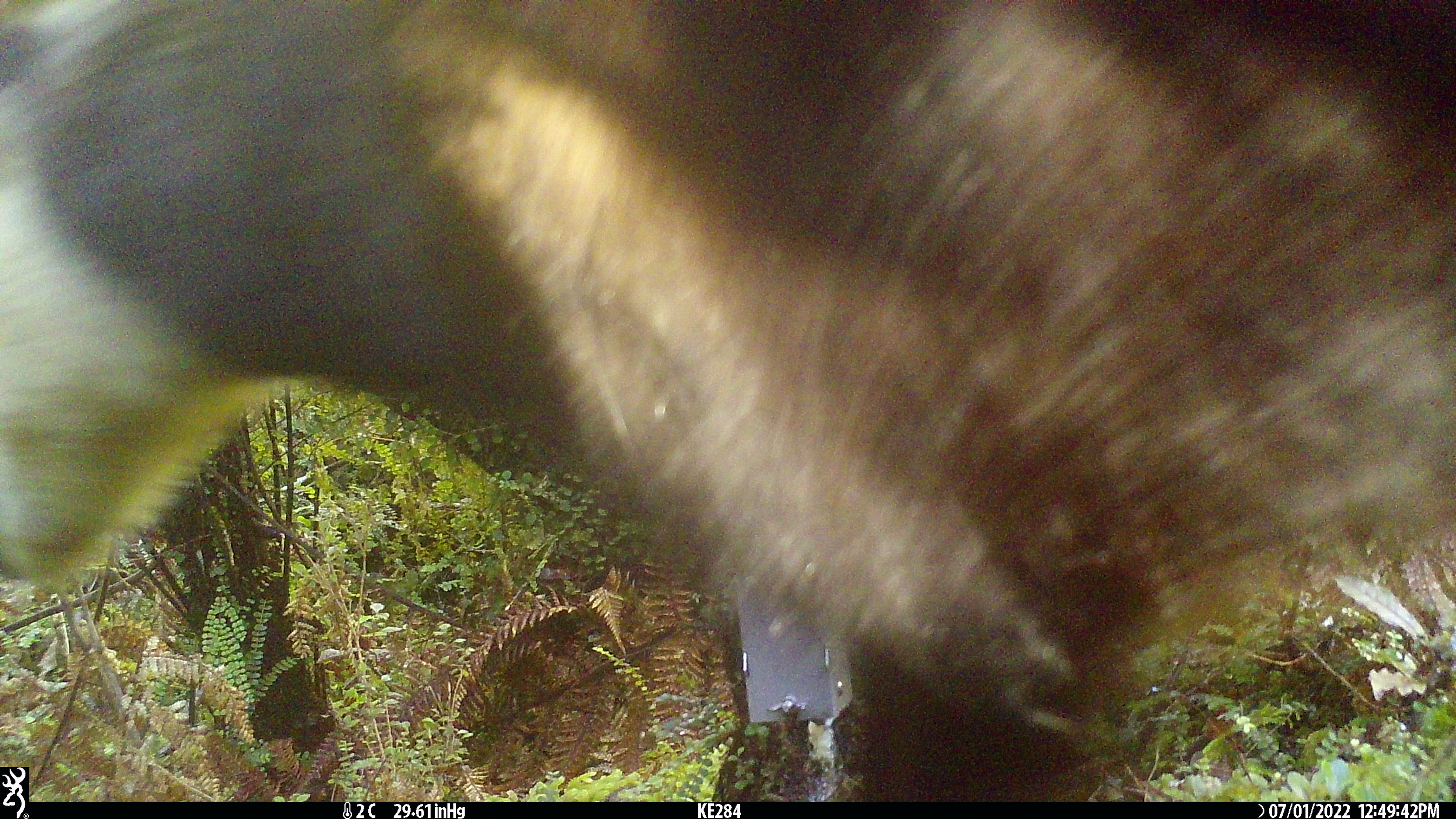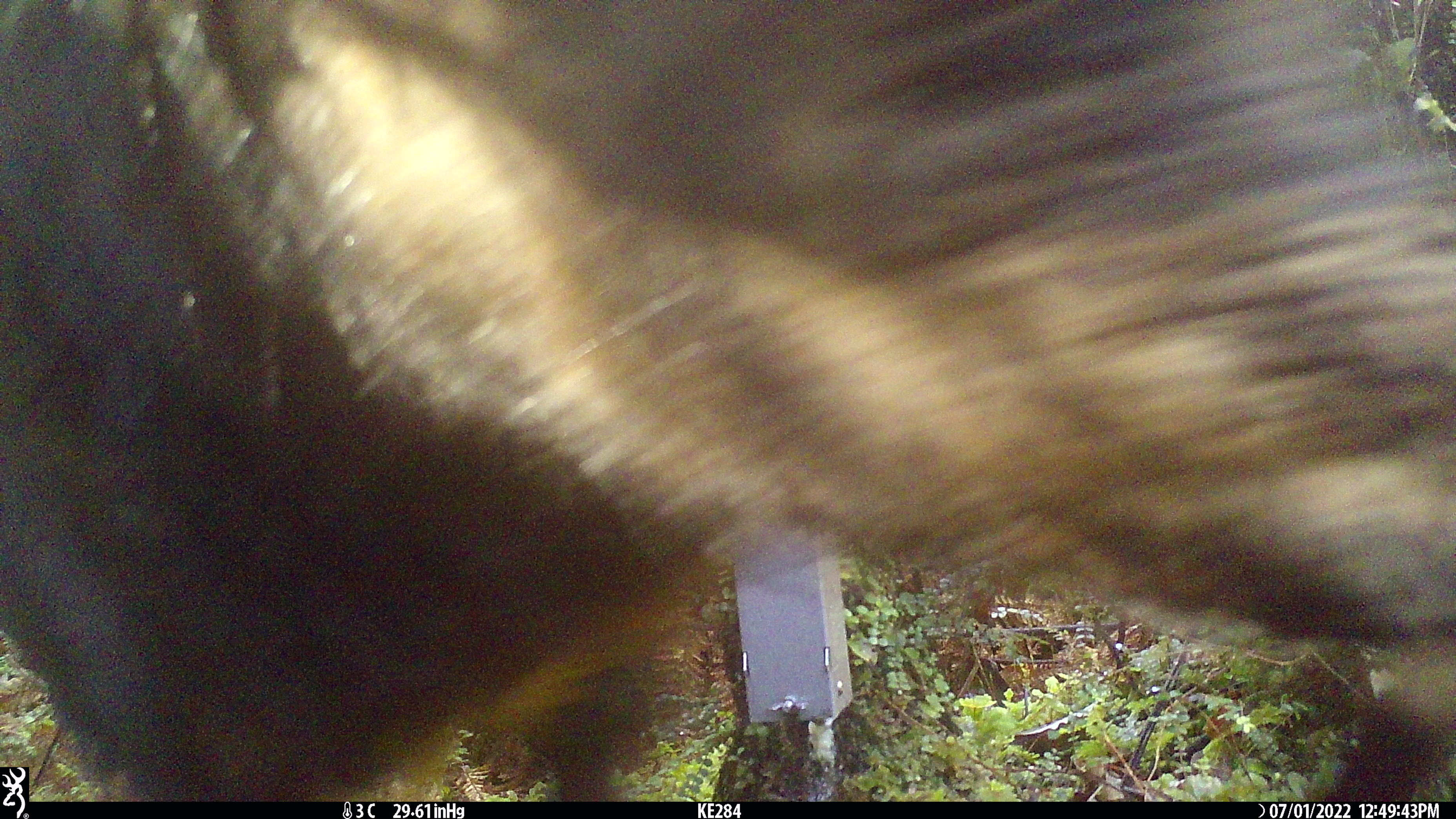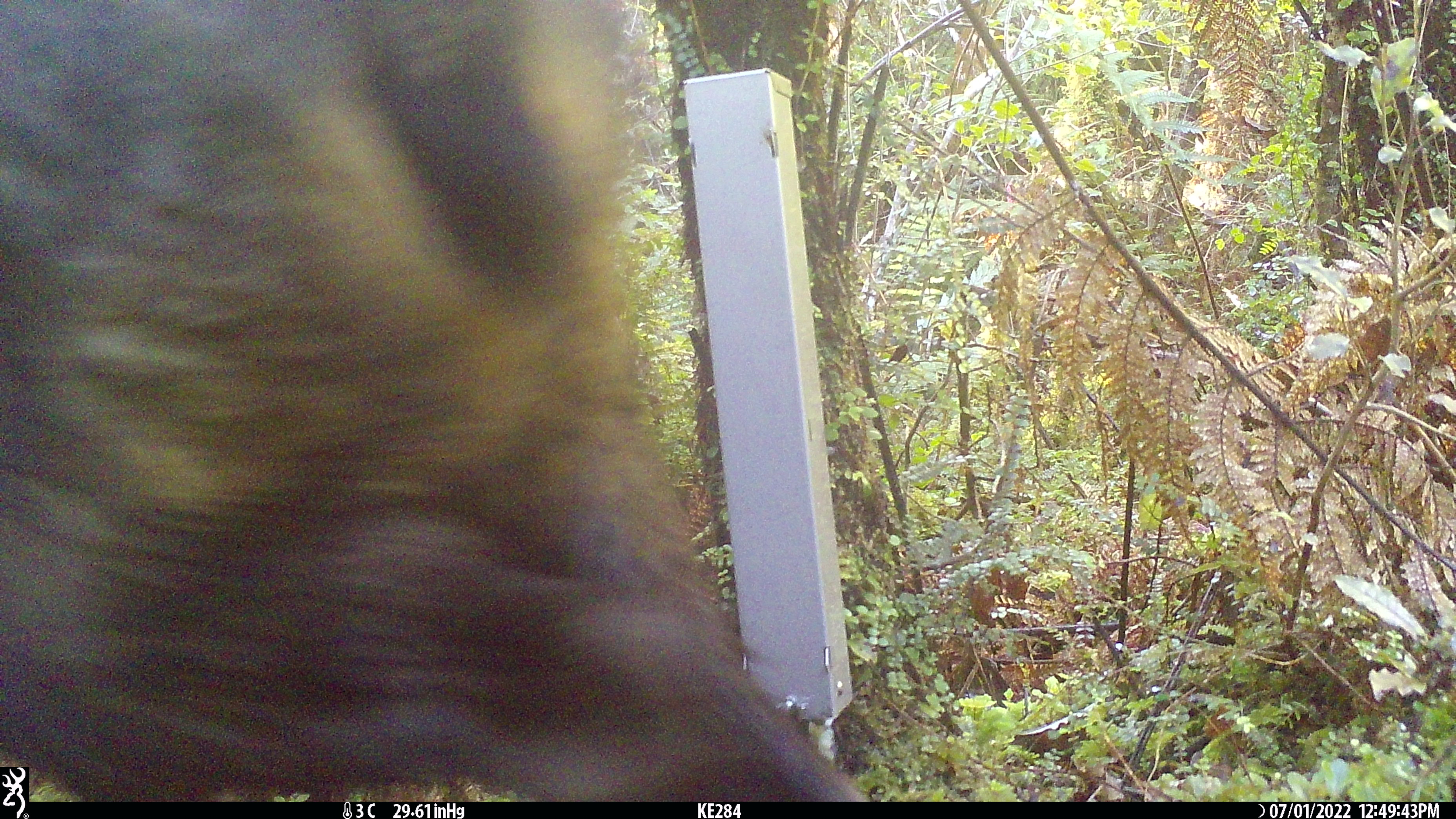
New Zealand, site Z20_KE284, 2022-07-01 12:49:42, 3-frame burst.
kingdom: Animalia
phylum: Chordata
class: Mammalia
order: Artiodactyla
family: Bovidae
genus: Rupicapra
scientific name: Rupicapra rupicapra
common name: alpine chamois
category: chamois